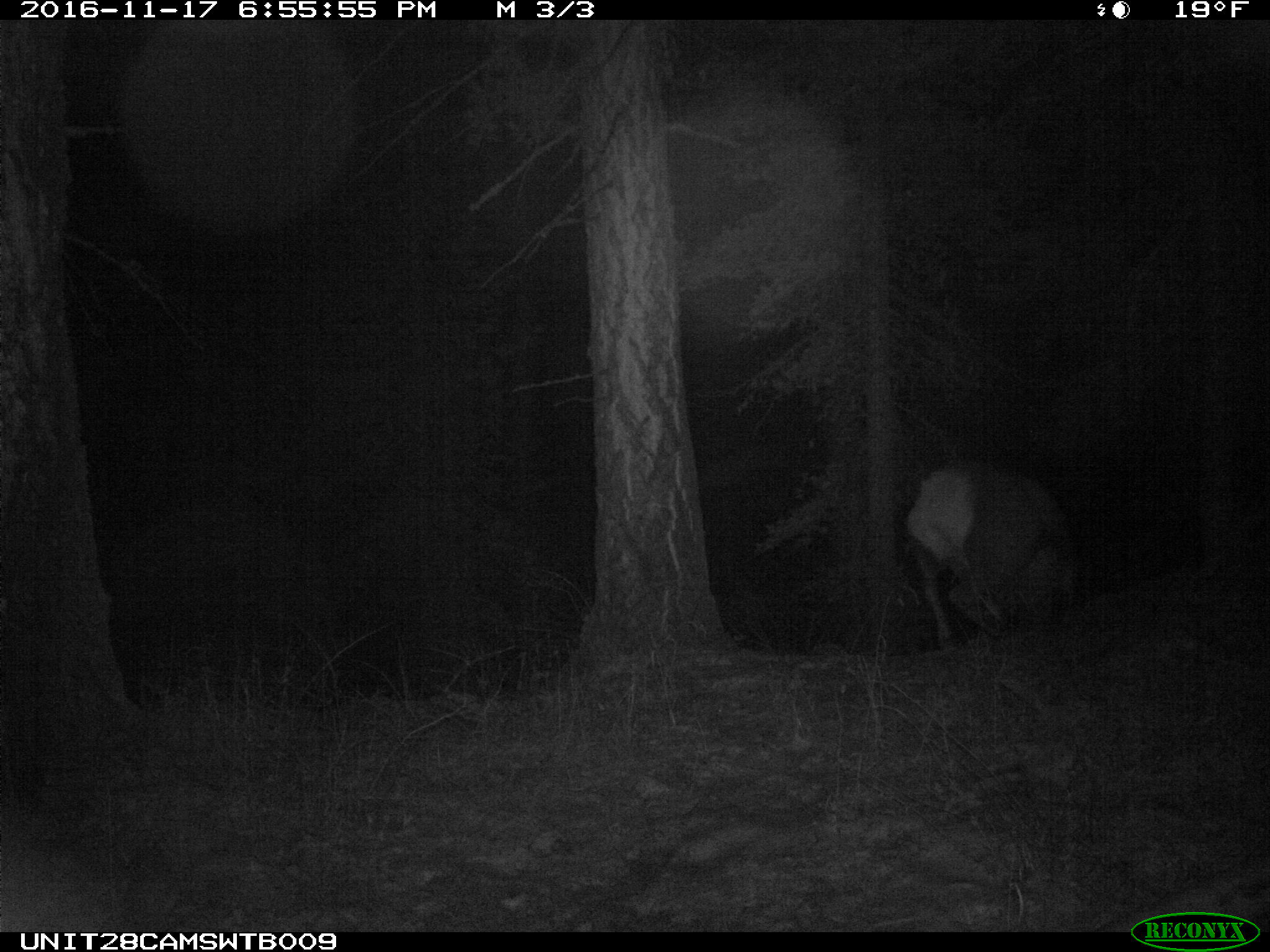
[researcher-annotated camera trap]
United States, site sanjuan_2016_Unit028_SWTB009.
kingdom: Animalia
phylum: Chordata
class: Mammalia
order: Artiodactyla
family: Cervidae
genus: Cervus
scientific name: Cervus elaphus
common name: red deer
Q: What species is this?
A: Cervus elaphus (red deer).